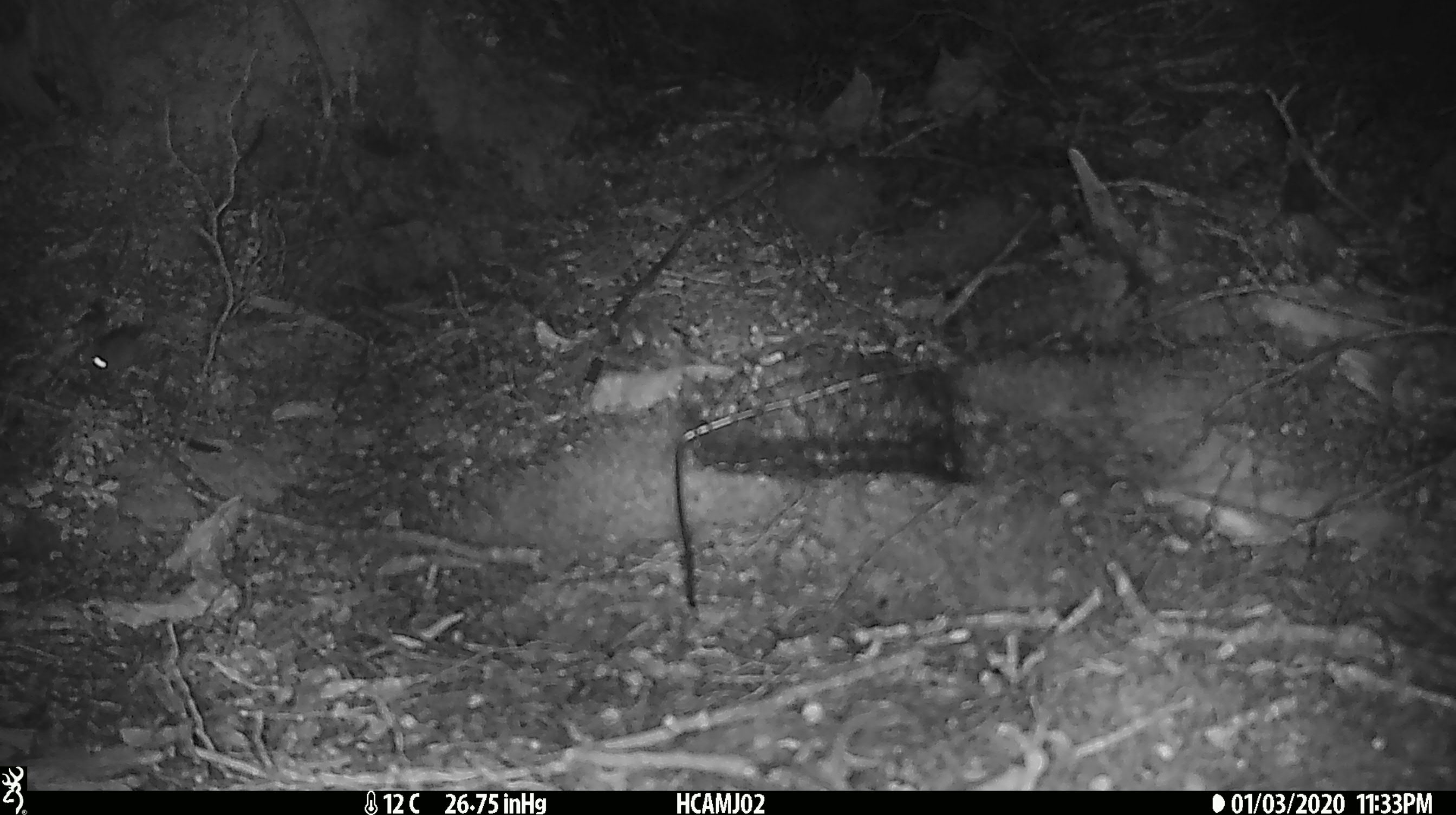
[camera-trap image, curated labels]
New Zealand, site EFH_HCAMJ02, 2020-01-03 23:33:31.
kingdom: Animalia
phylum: Chordata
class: Mammalia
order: Rodentia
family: Muridae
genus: Mus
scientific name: Mus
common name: mouse